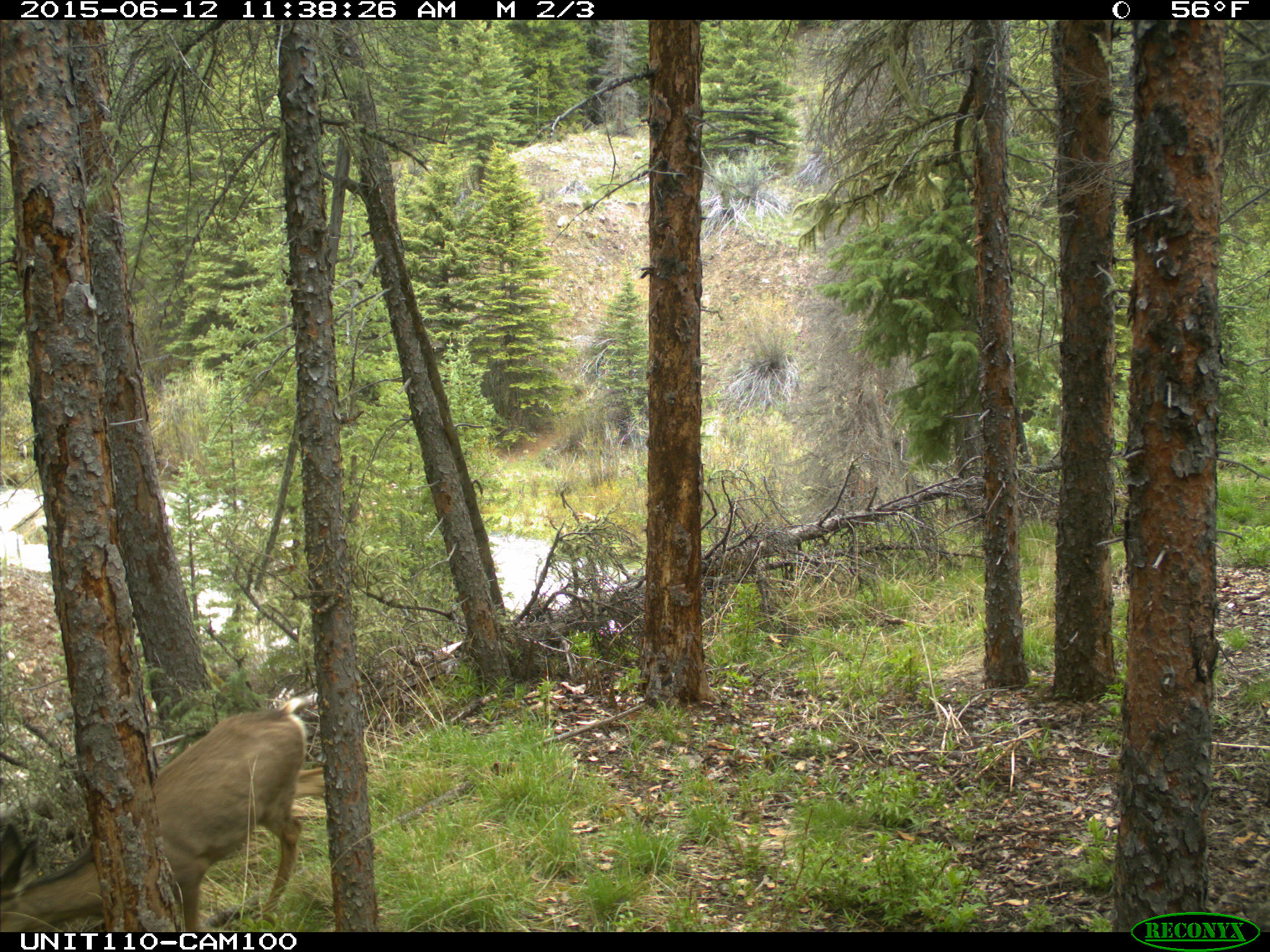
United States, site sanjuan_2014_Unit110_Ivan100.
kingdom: Animalia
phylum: Chordata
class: Mammalia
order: Artiodactyla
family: Cervidae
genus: Odocoileus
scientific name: Odocoileus hemionus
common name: mule deer